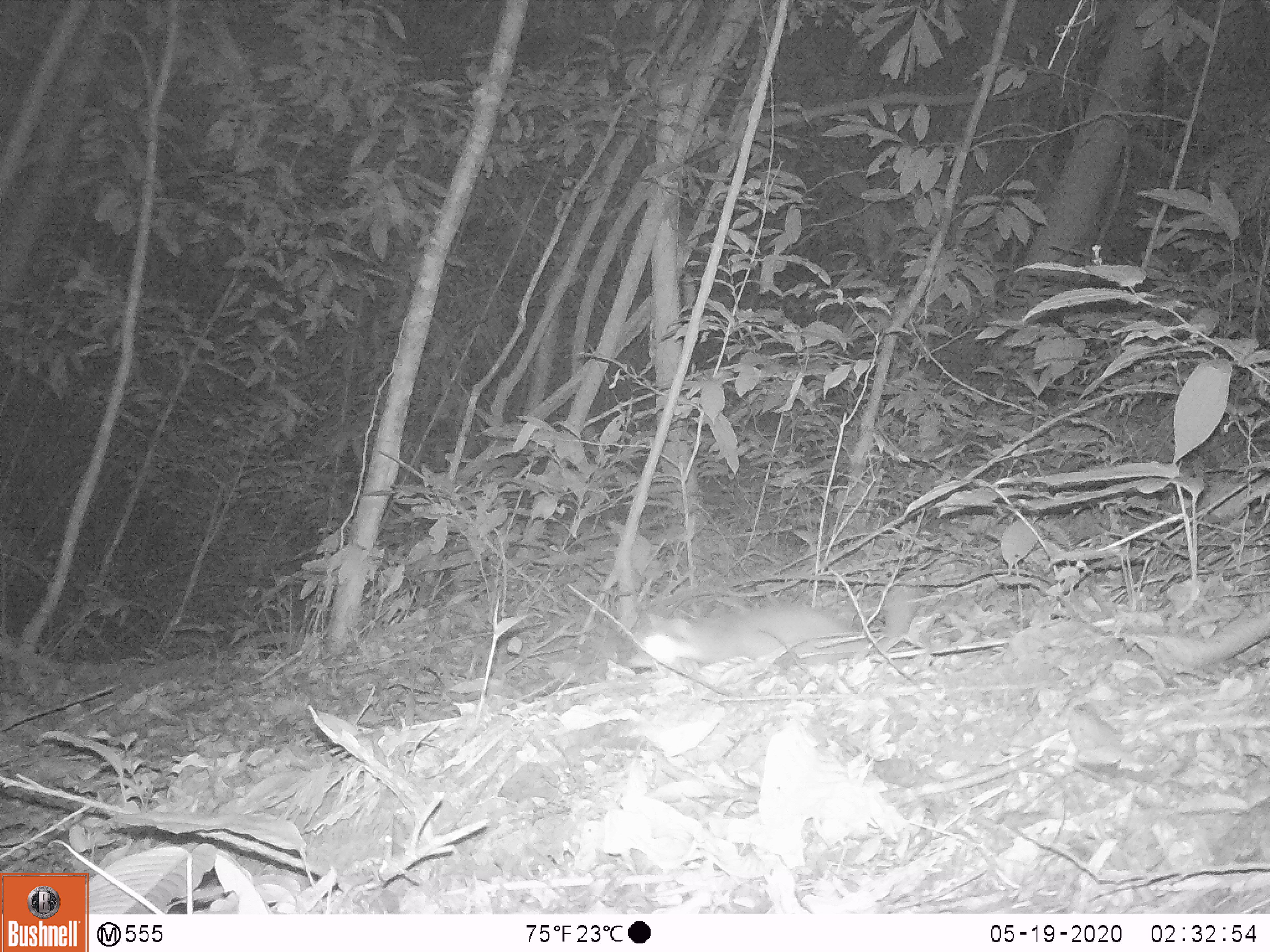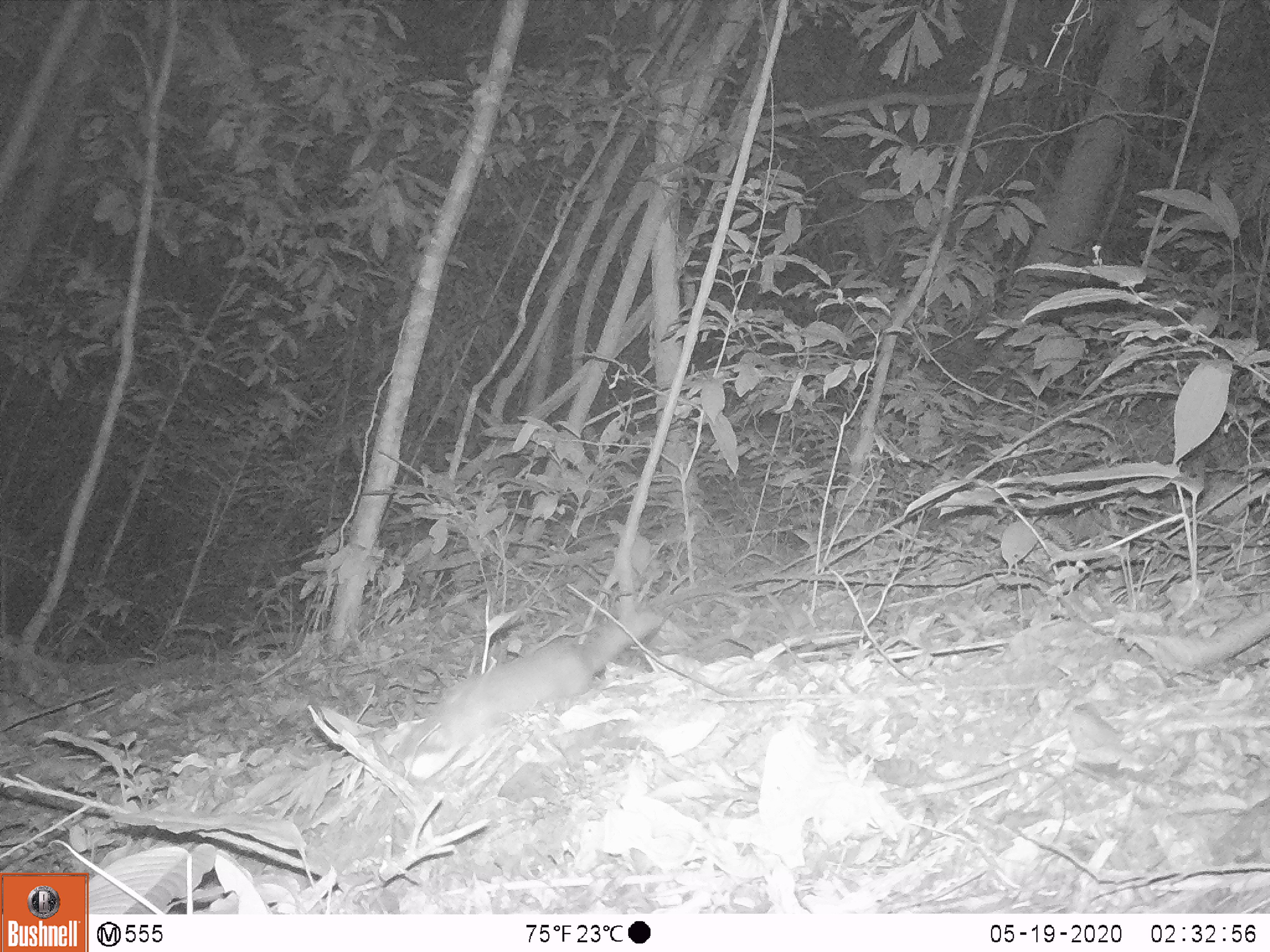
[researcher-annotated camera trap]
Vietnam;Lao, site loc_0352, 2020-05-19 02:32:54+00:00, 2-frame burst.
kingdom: Animalia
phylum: Chordata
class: Mammalia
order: Carnivora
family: Mustelidae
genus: Melogale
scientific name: Melogale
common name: ferret badger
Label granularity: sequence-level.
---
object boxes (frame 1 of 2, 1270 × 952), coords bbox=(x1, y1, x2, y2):
ferret badger: bbox=(625, 583, 924, 671)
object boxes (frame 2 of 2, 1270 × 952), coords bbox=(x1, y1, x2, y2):
ferret badger: bbox=(398, 609, 662, 780)